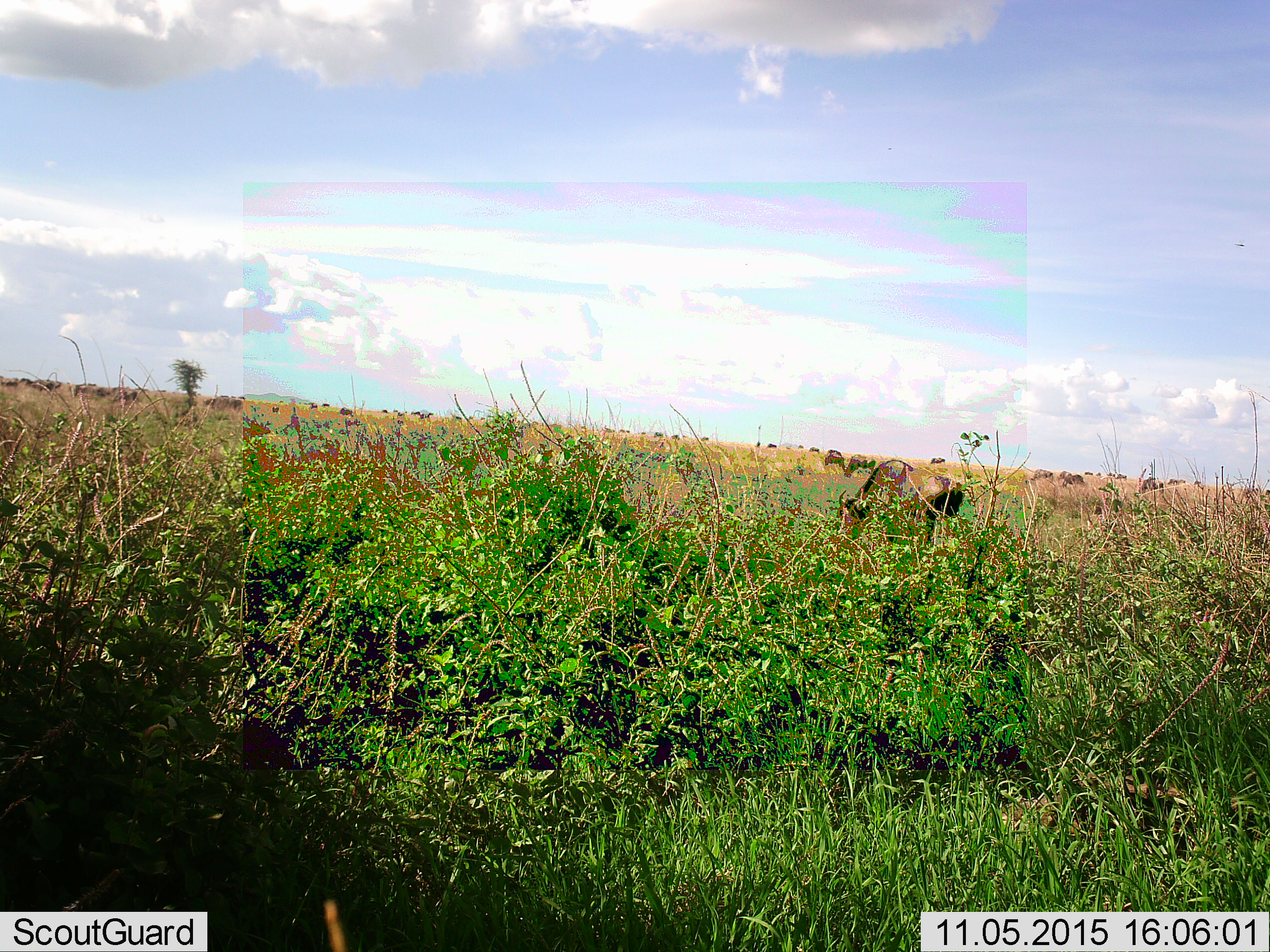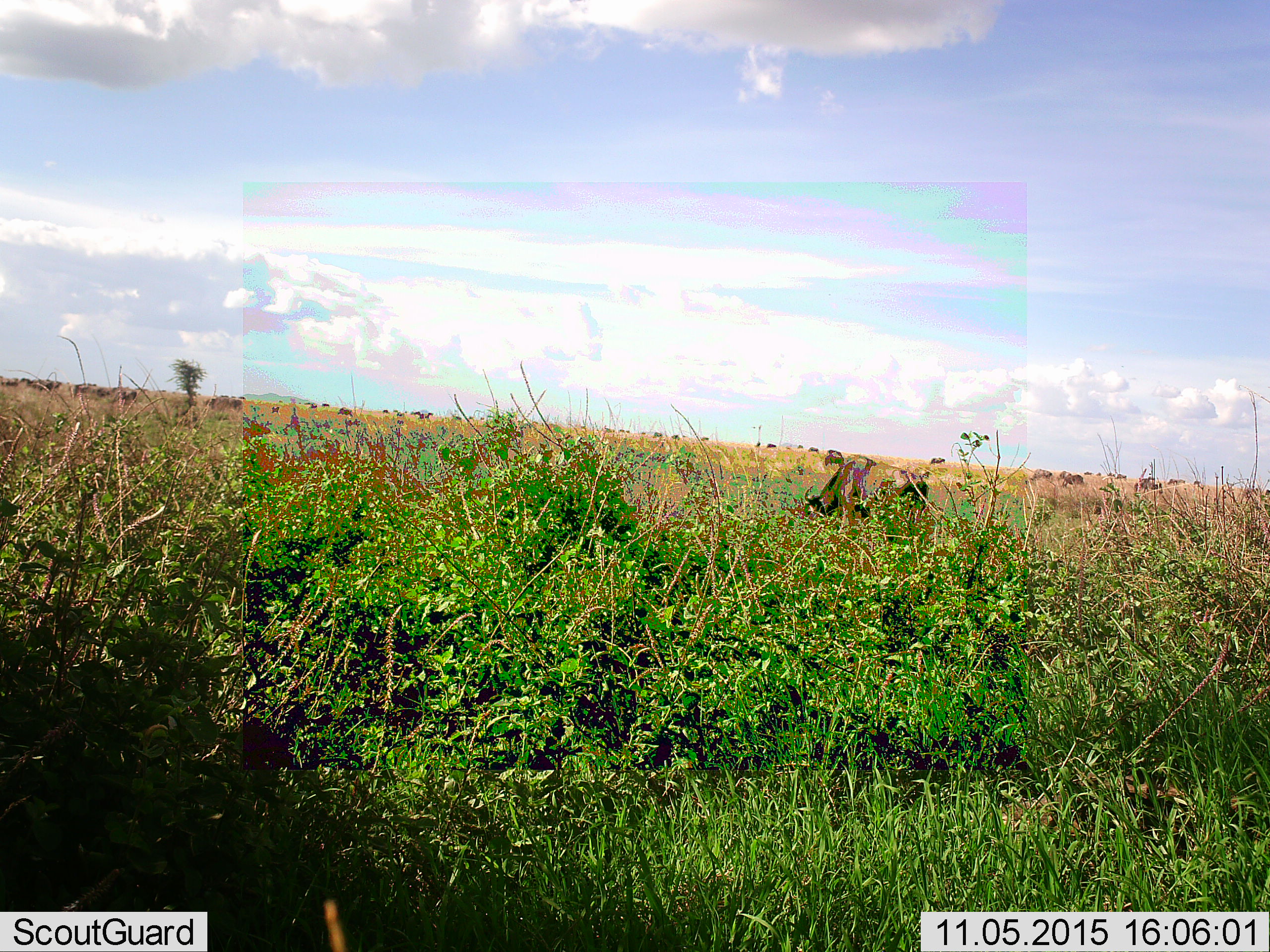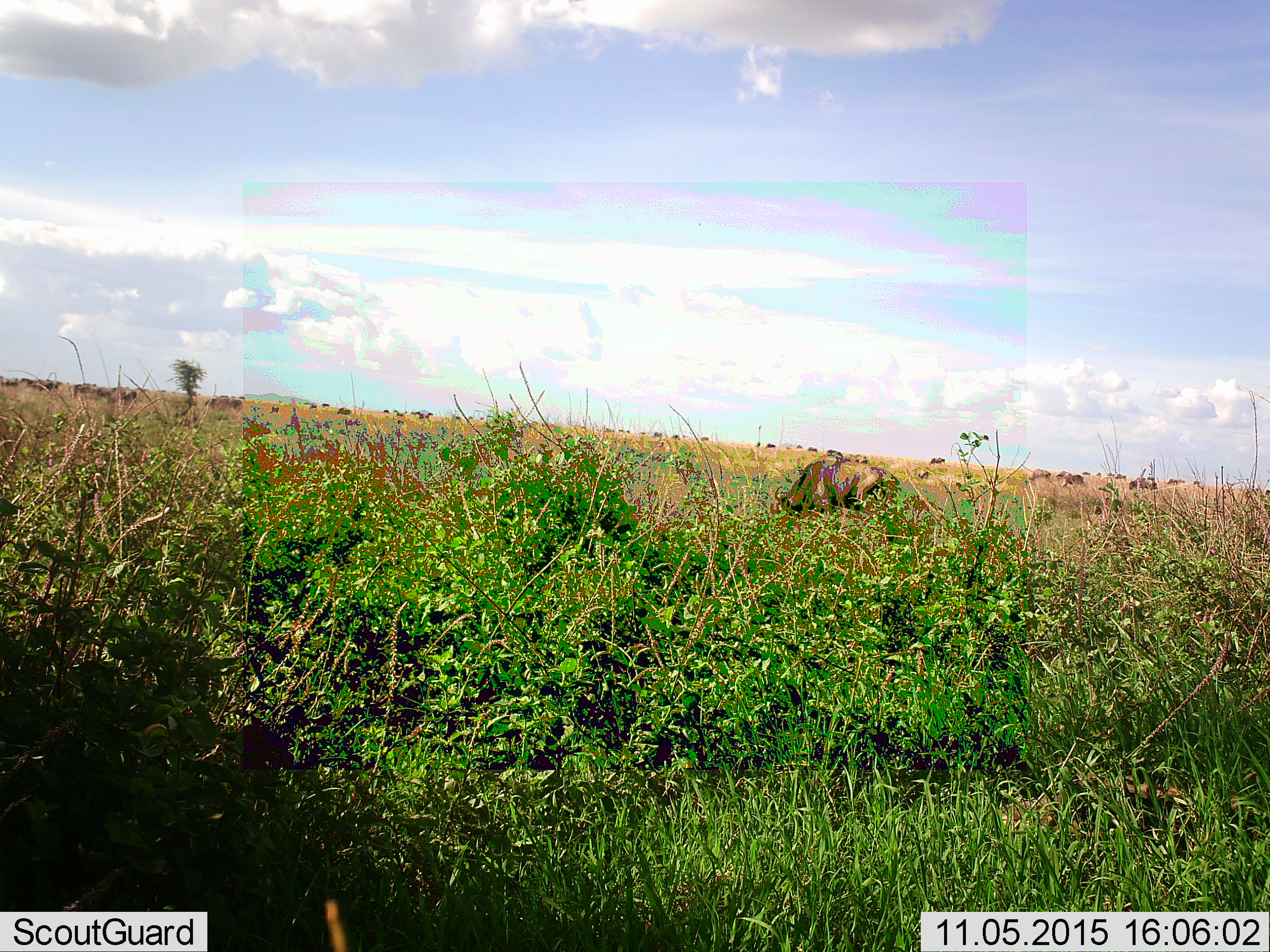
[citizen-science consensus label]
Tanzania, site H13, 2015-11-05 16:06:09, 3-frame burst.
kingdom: Animalia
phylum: Chordata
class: Mammalia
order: Artiodactyla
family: Bovidae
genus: Connochaetes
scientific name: Connochaetes taurinus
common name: blue wildebeest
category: wildebeest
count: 11-50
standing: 14%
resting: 0%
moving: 29%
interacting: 0%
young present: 14%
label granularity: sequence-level